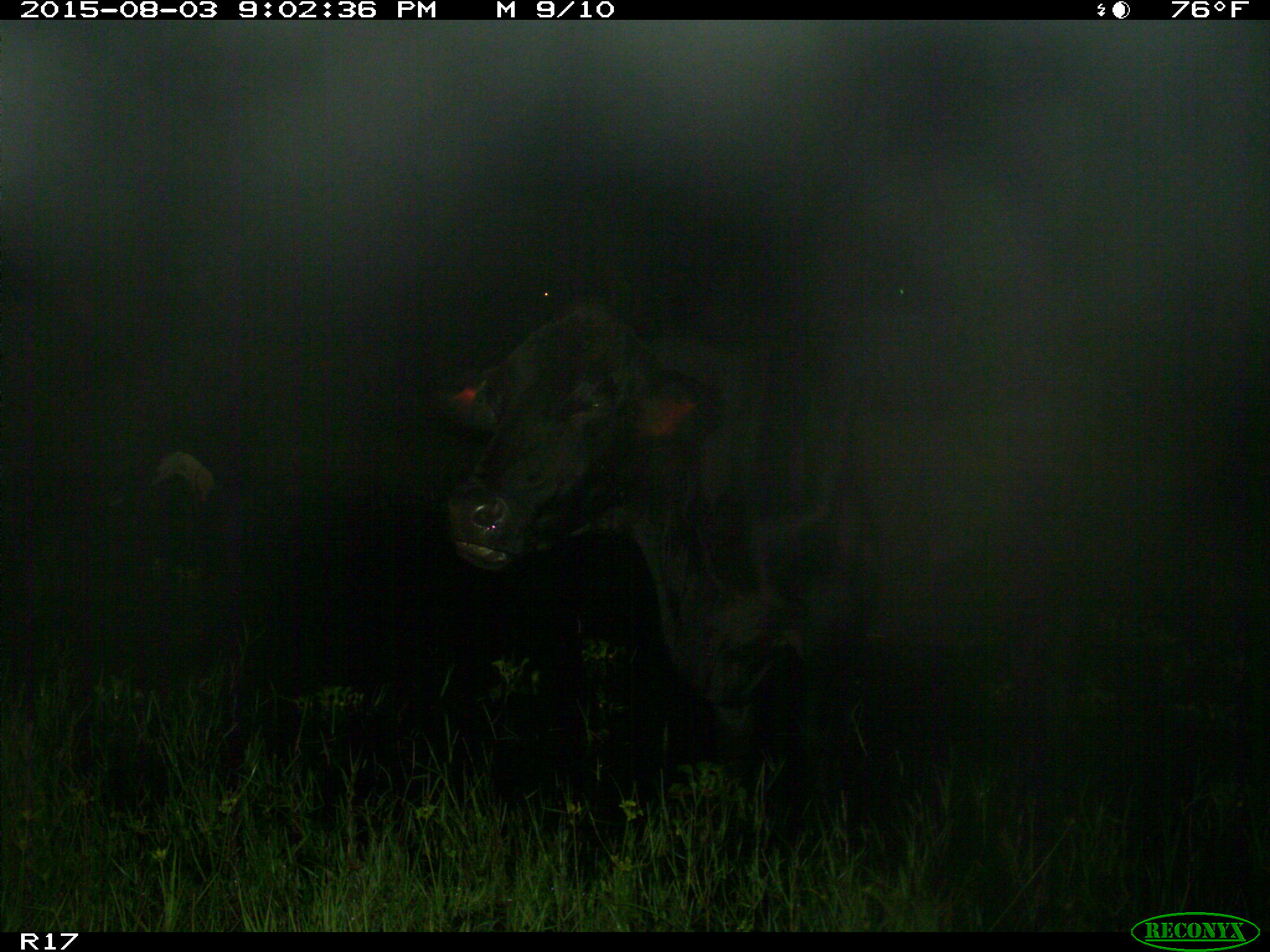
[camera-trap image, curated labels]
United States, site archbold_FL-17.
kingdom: Animalia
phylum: Chordata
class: Mammalia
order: Artiodactyla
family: Bovidae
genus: Bos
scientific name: Bos taurus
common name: domestic cow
Bos taurus (domestic cow).